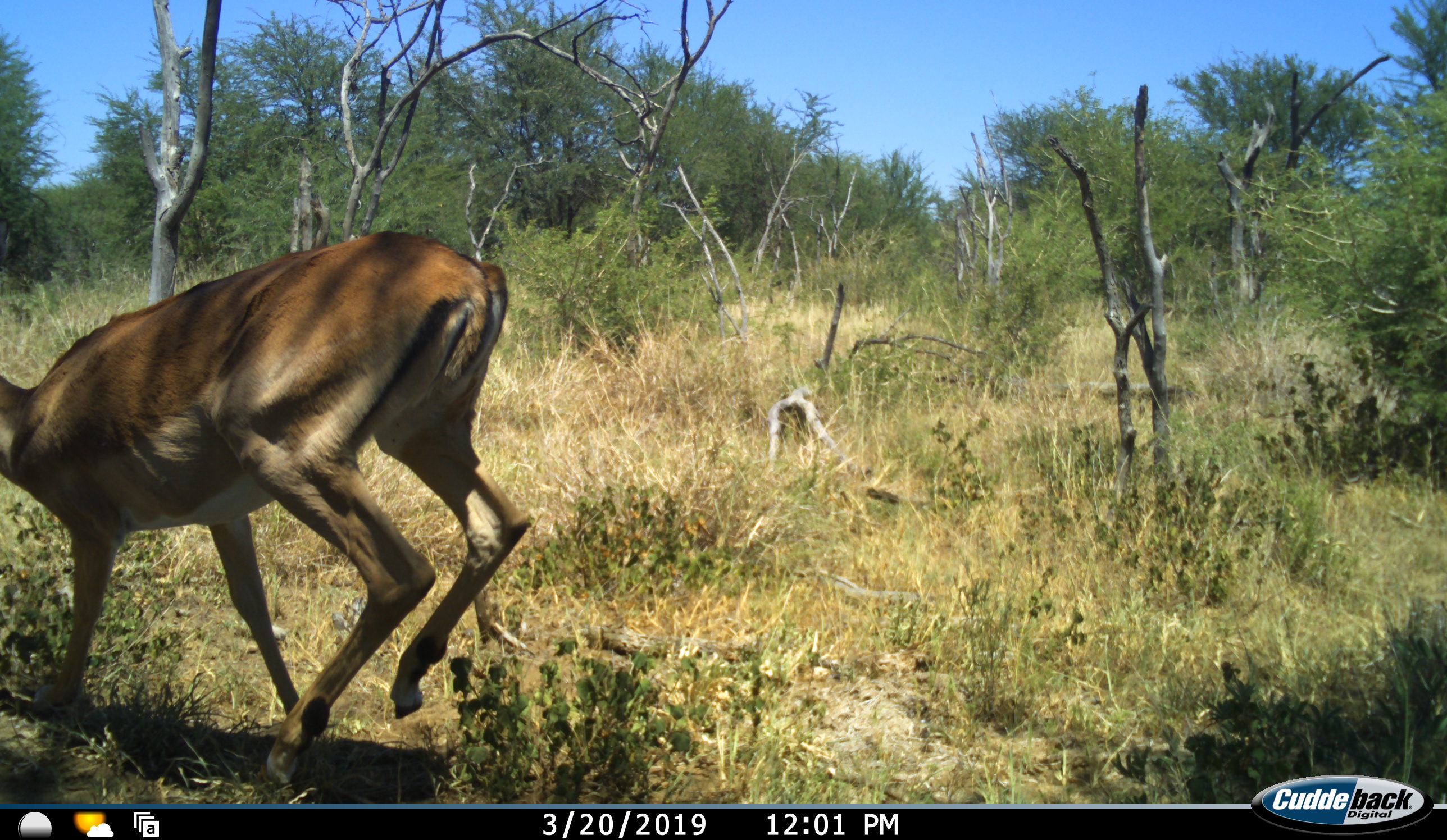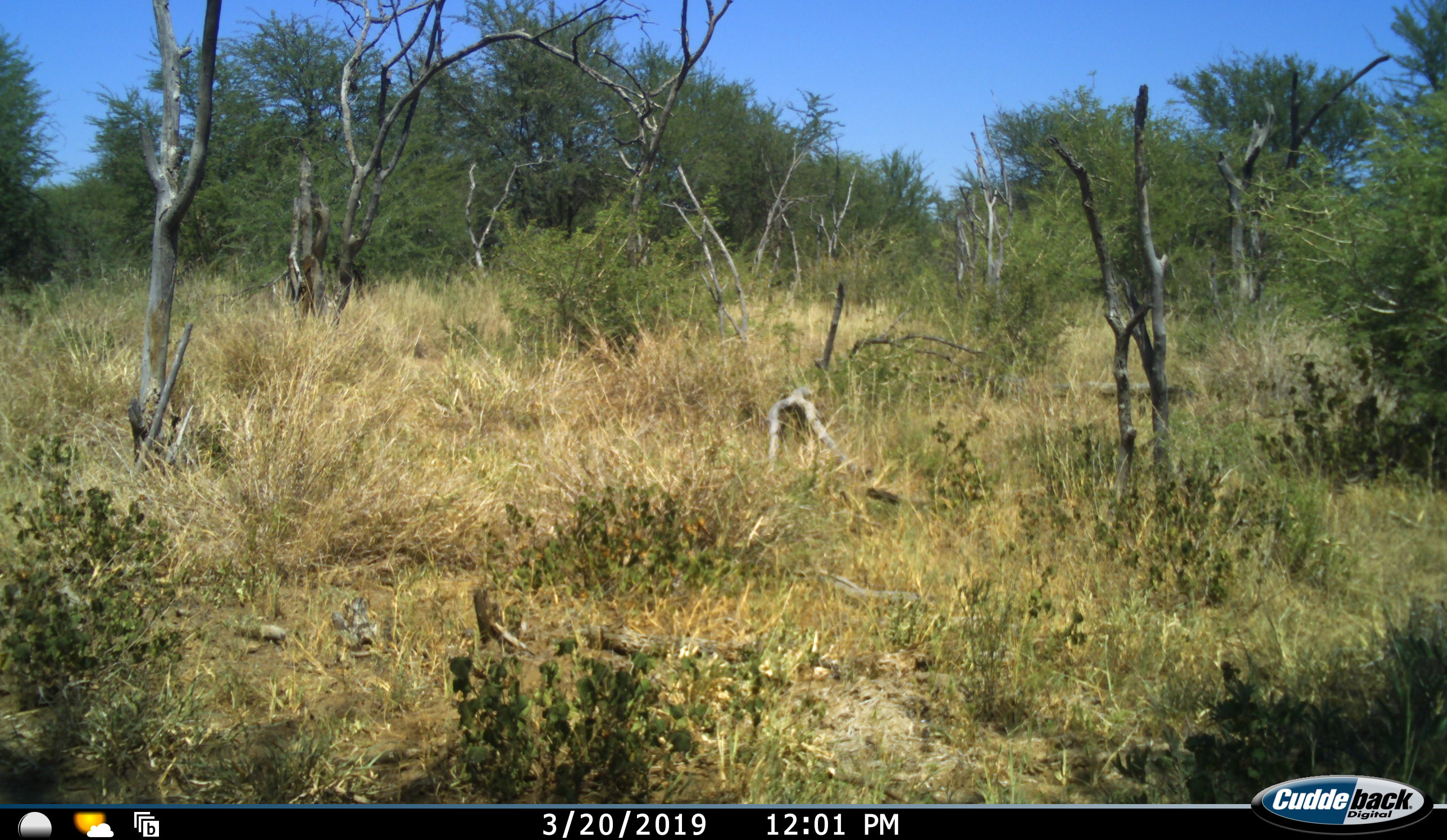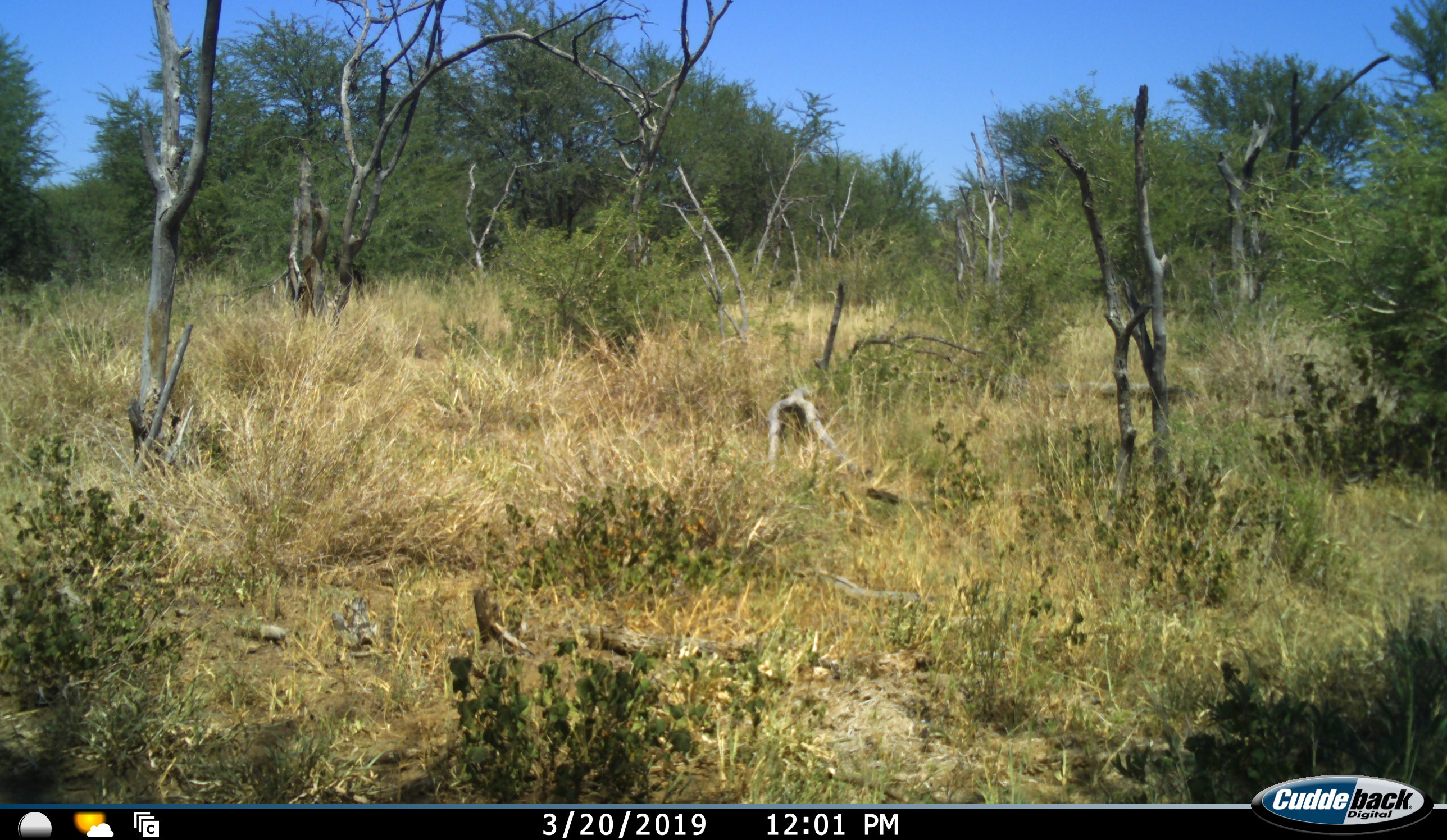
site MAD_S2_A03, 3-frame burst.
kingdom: Animalia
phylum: Chordata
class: Mammalia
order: Artiodactyla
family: Bovidae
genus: Aepyceros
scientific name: Aepyceros melampus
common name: impala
Impala (Aepyceros melampus), count 1. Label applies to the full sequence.